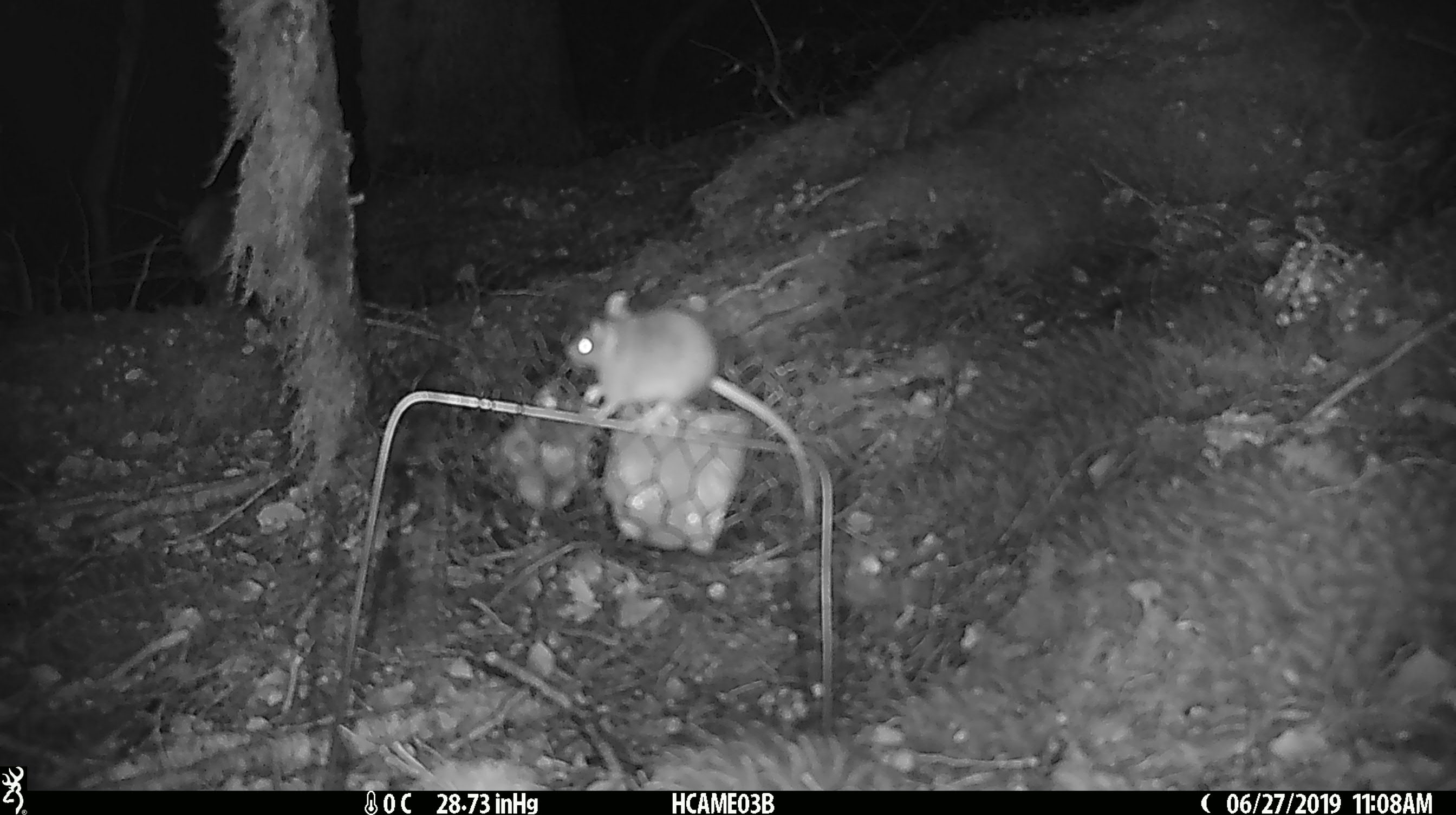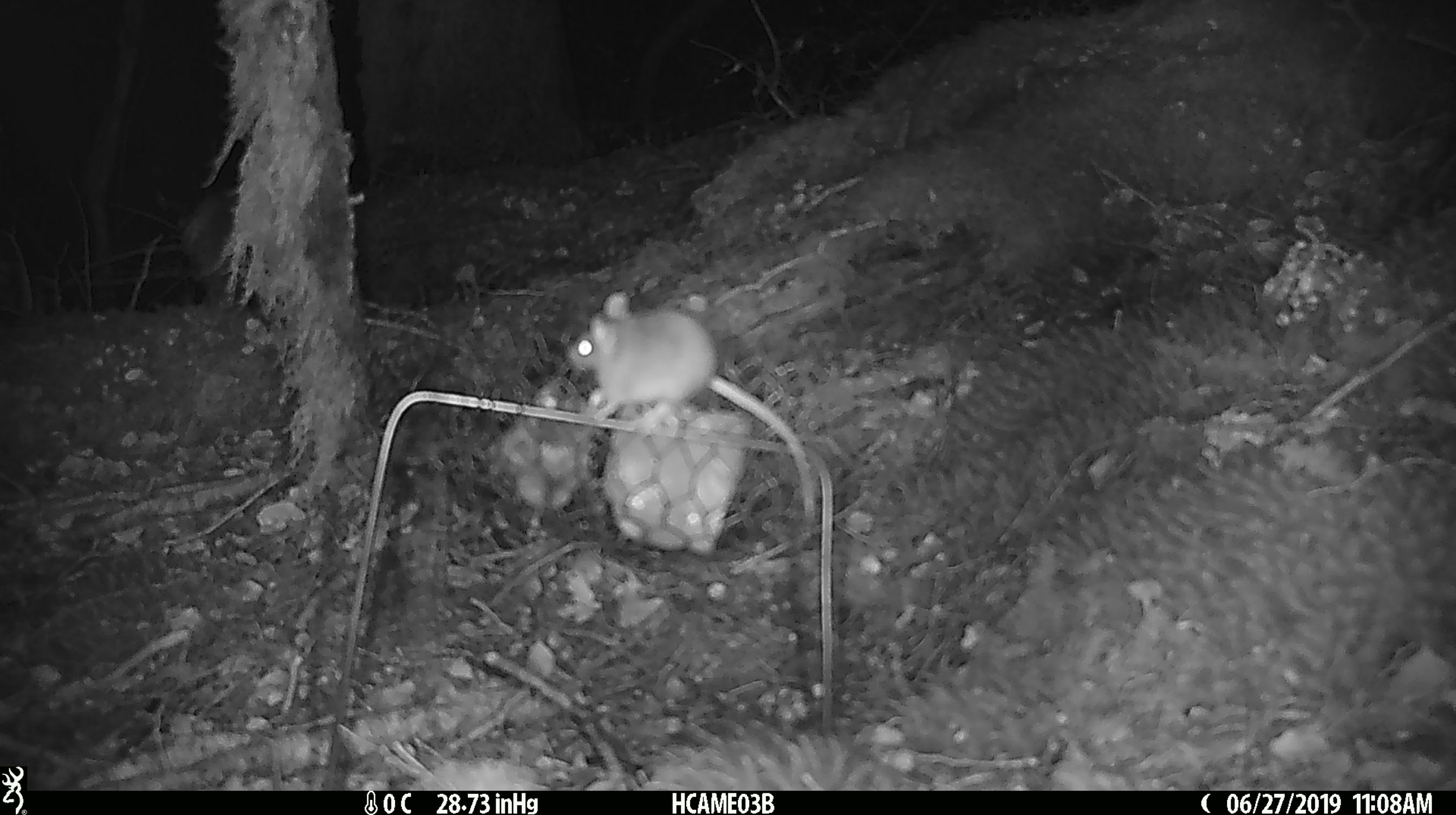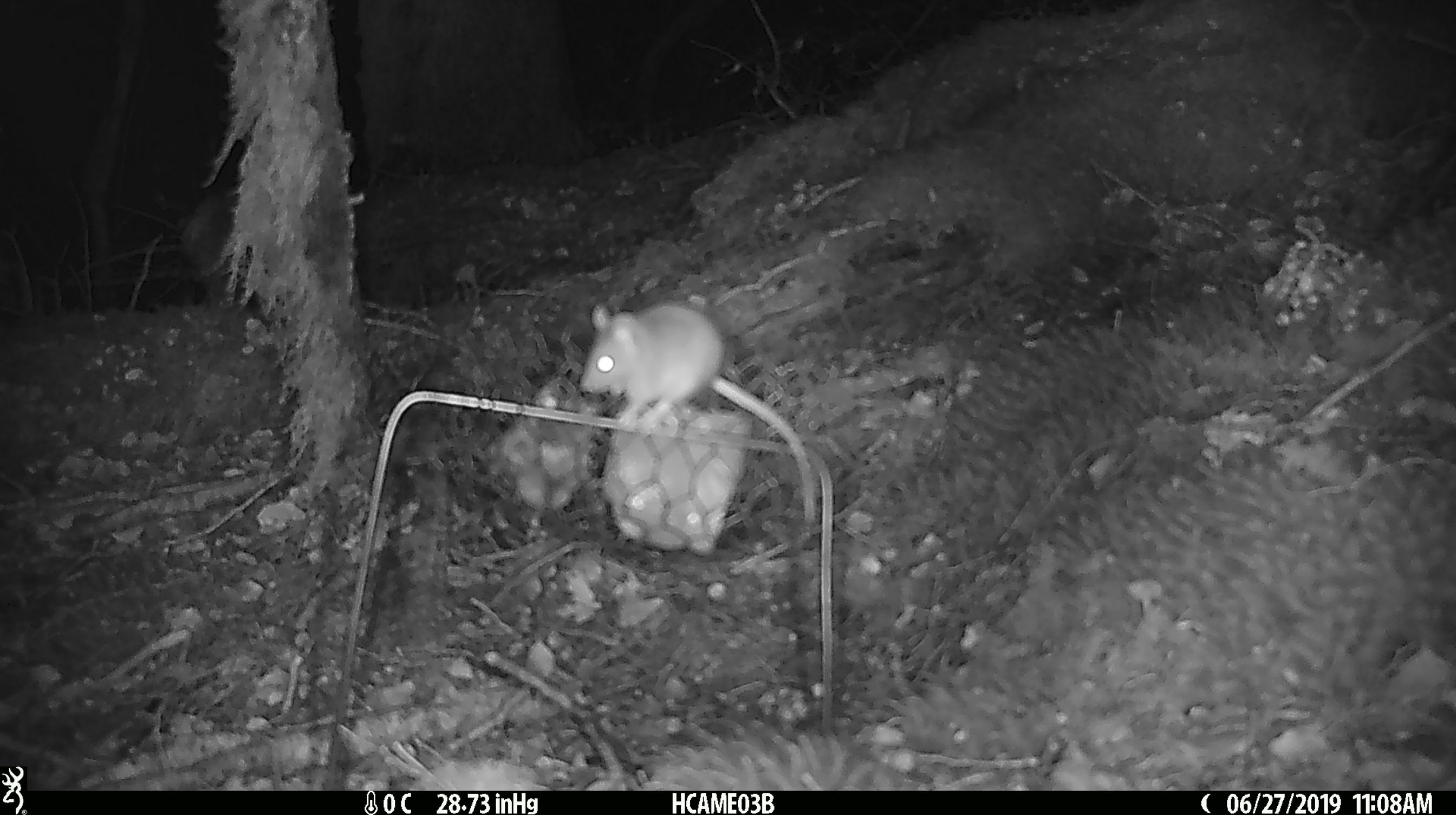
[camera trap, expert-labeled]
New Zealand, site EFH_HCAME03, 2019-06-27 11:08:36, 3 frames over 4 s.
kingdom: Animalia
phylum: Chordata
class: Mammalia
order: Rodentia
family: Muridae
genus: Mus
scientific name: Mus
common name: mouse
Mouse (Mus).